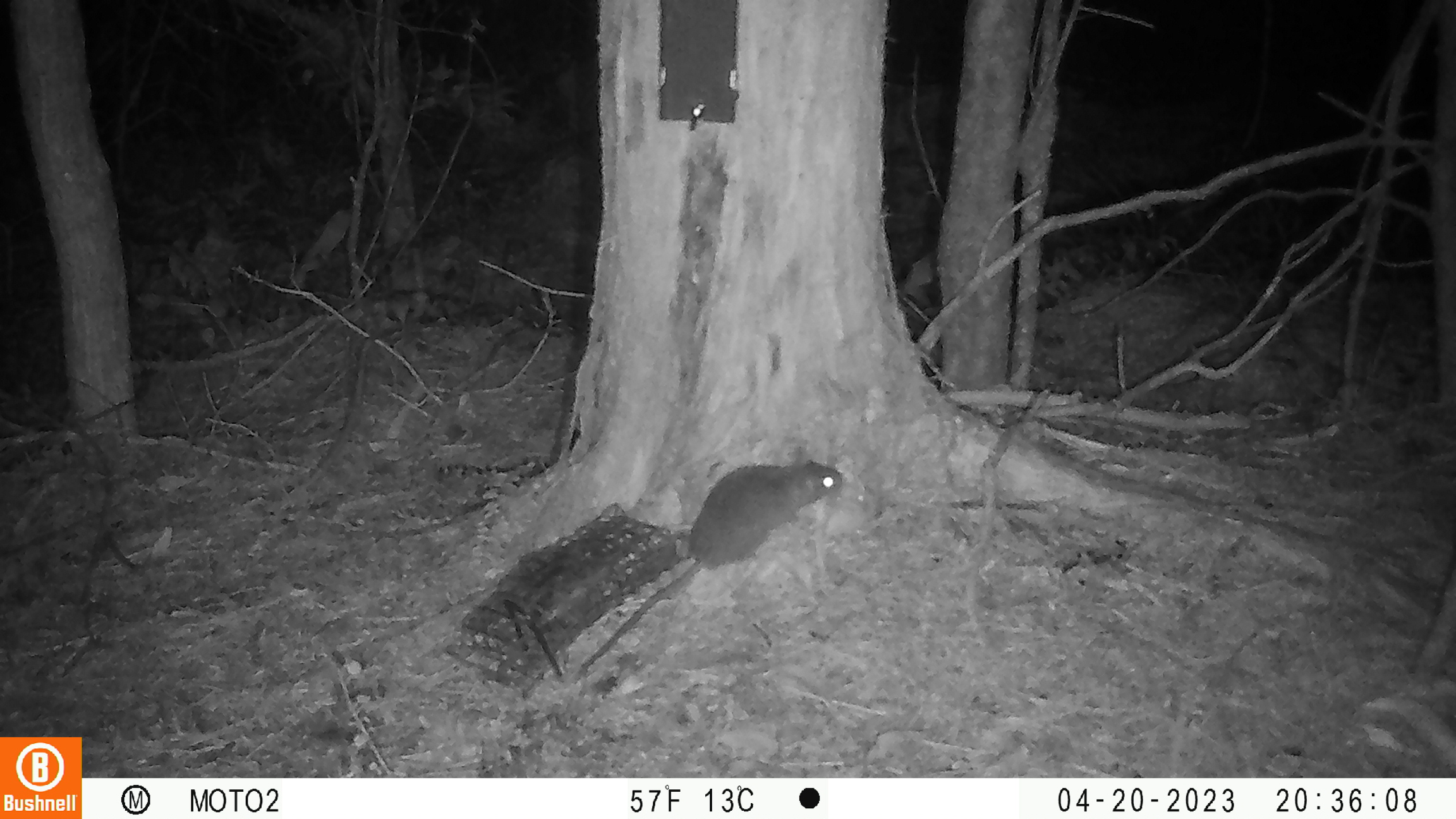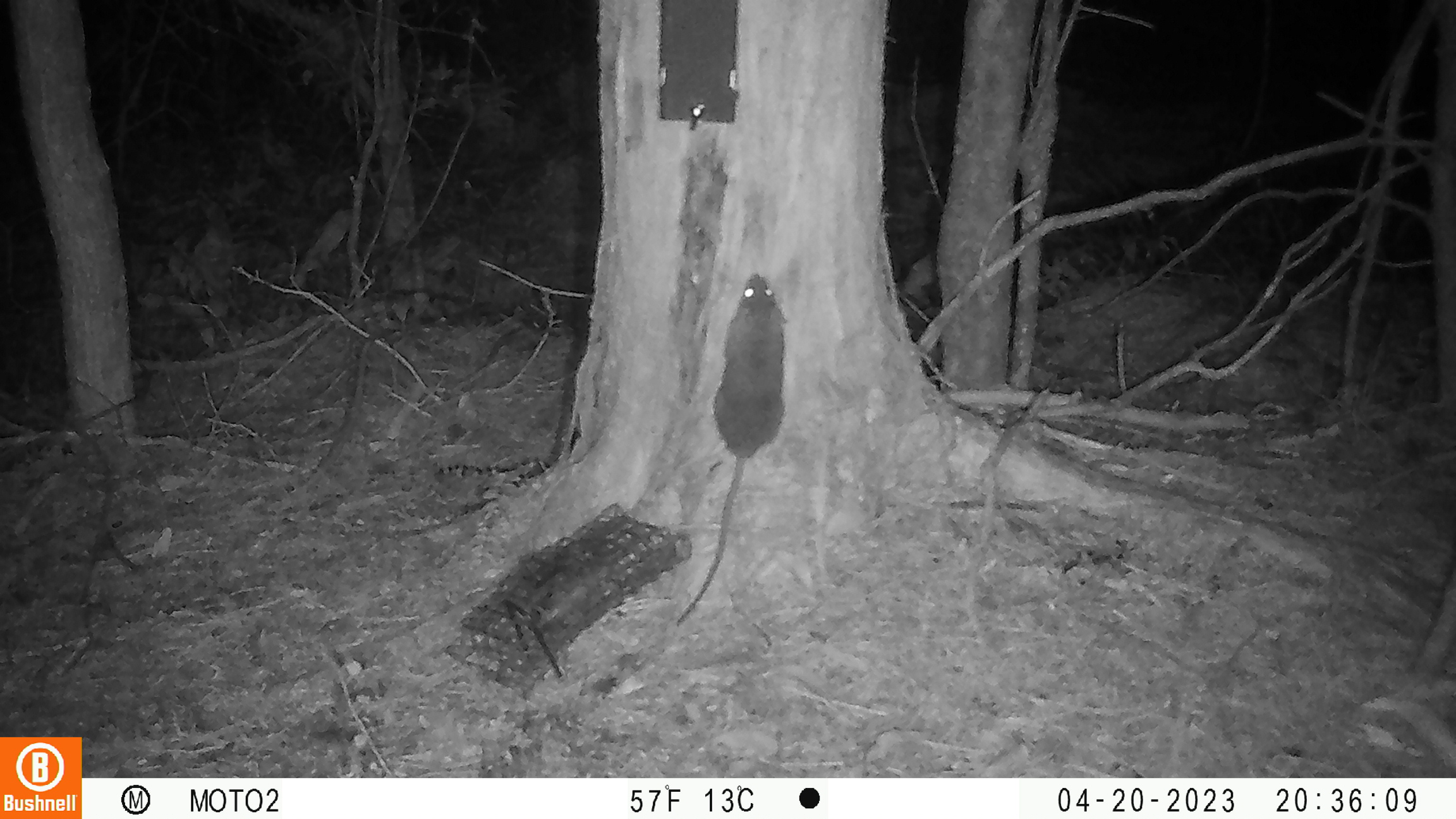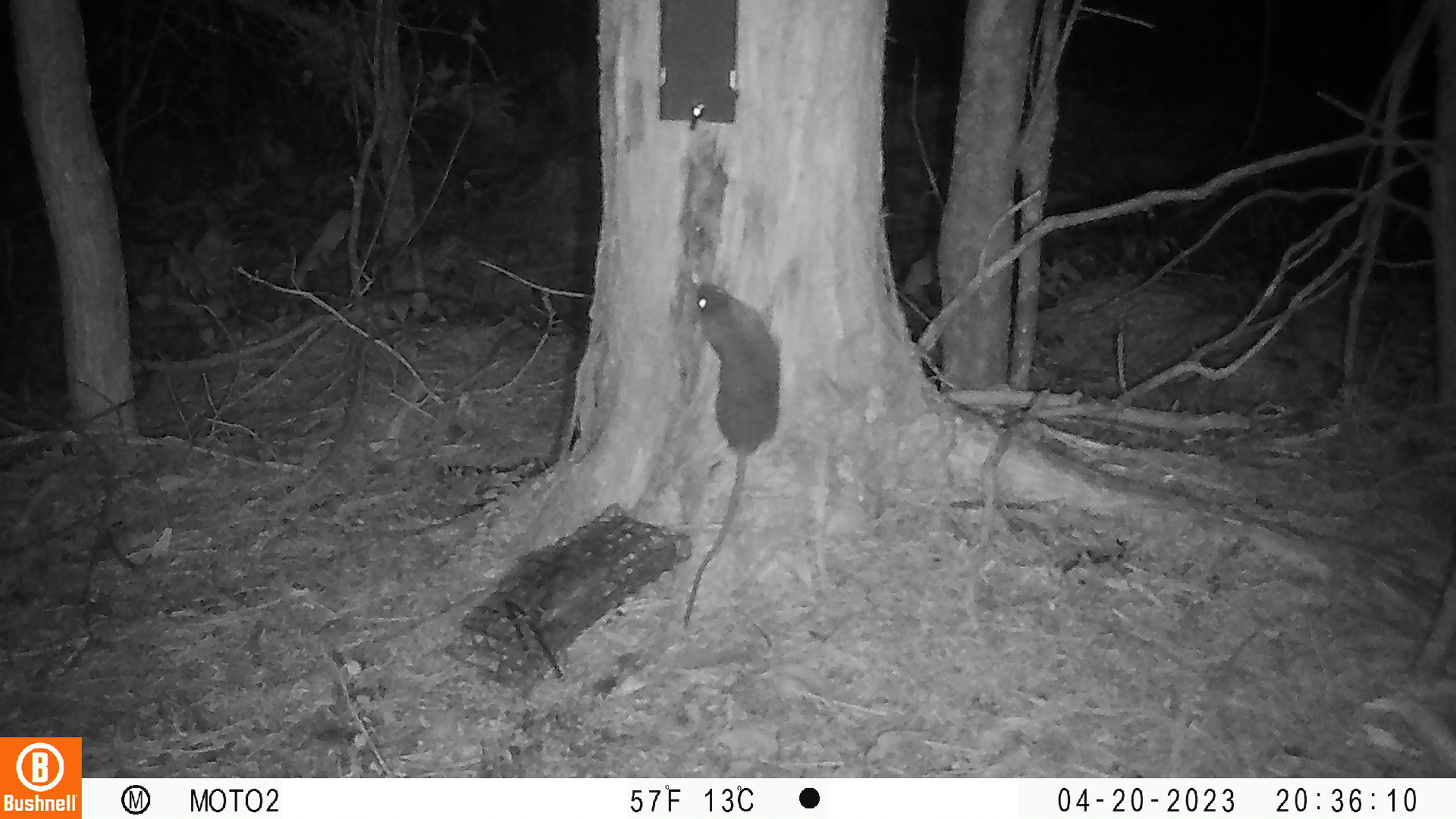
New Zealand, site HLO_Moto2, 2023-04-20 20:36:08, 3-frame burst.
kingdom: Animalia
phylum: Chordata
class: Mammalia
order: Rodentia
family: Muridae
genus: Rattus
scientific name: Rattus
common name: rat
Rat (Rattus).